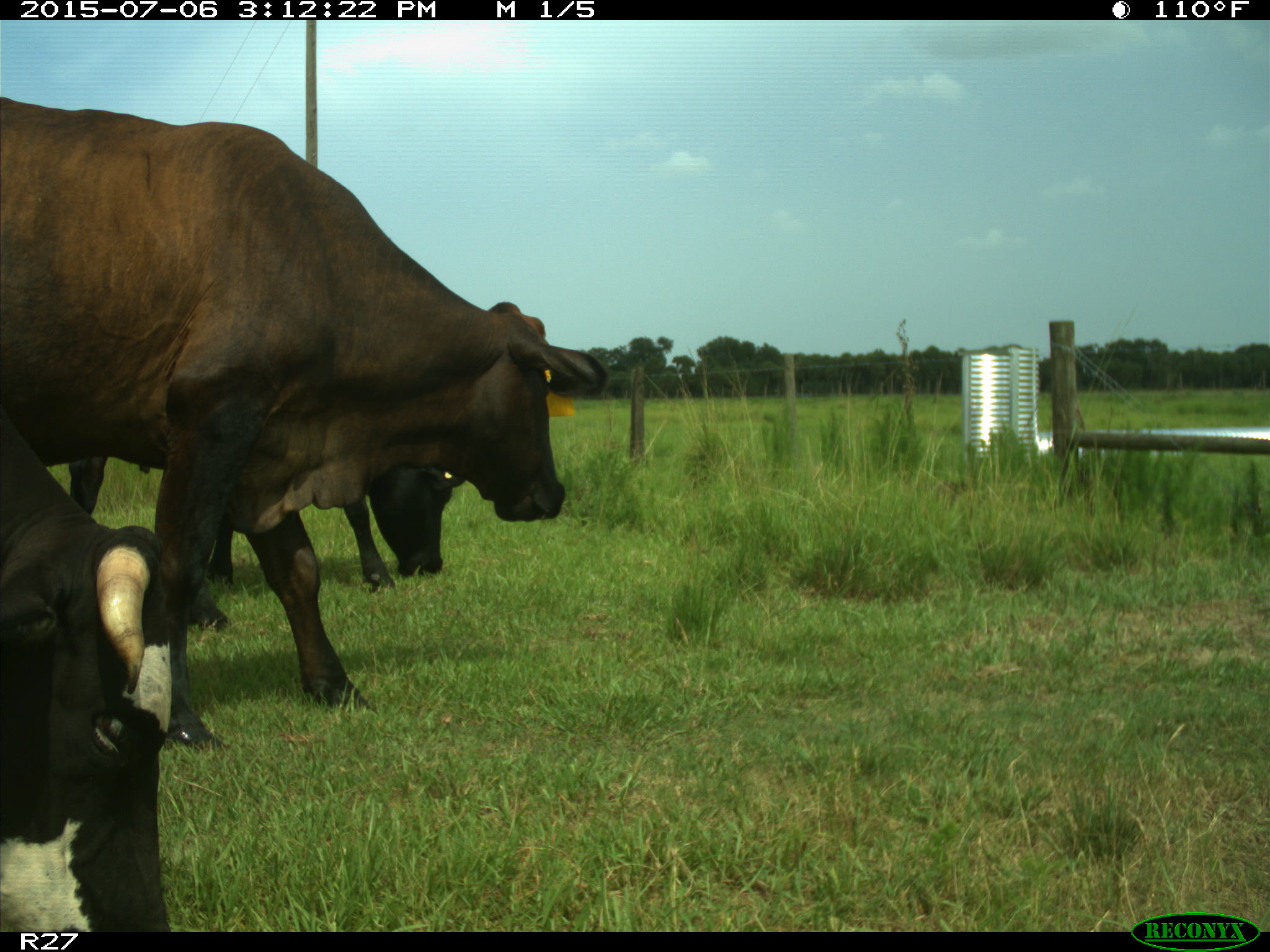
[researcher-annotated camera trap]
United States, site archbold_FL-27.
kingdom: Animalia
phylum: Chordata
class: Mammalia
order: Artiodactyla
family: Bovidae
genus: Bos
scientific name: Bos taurus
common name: domestic cow